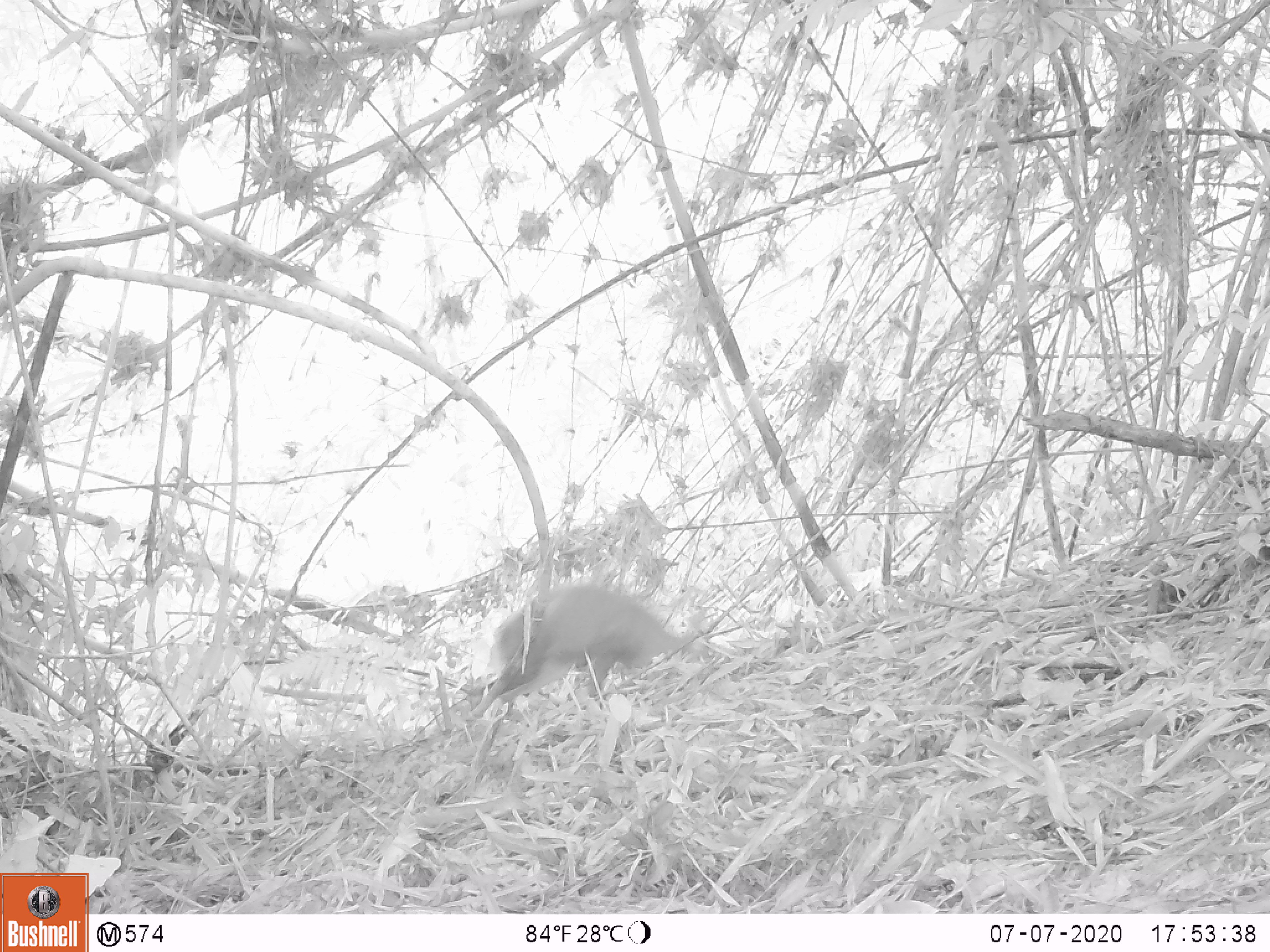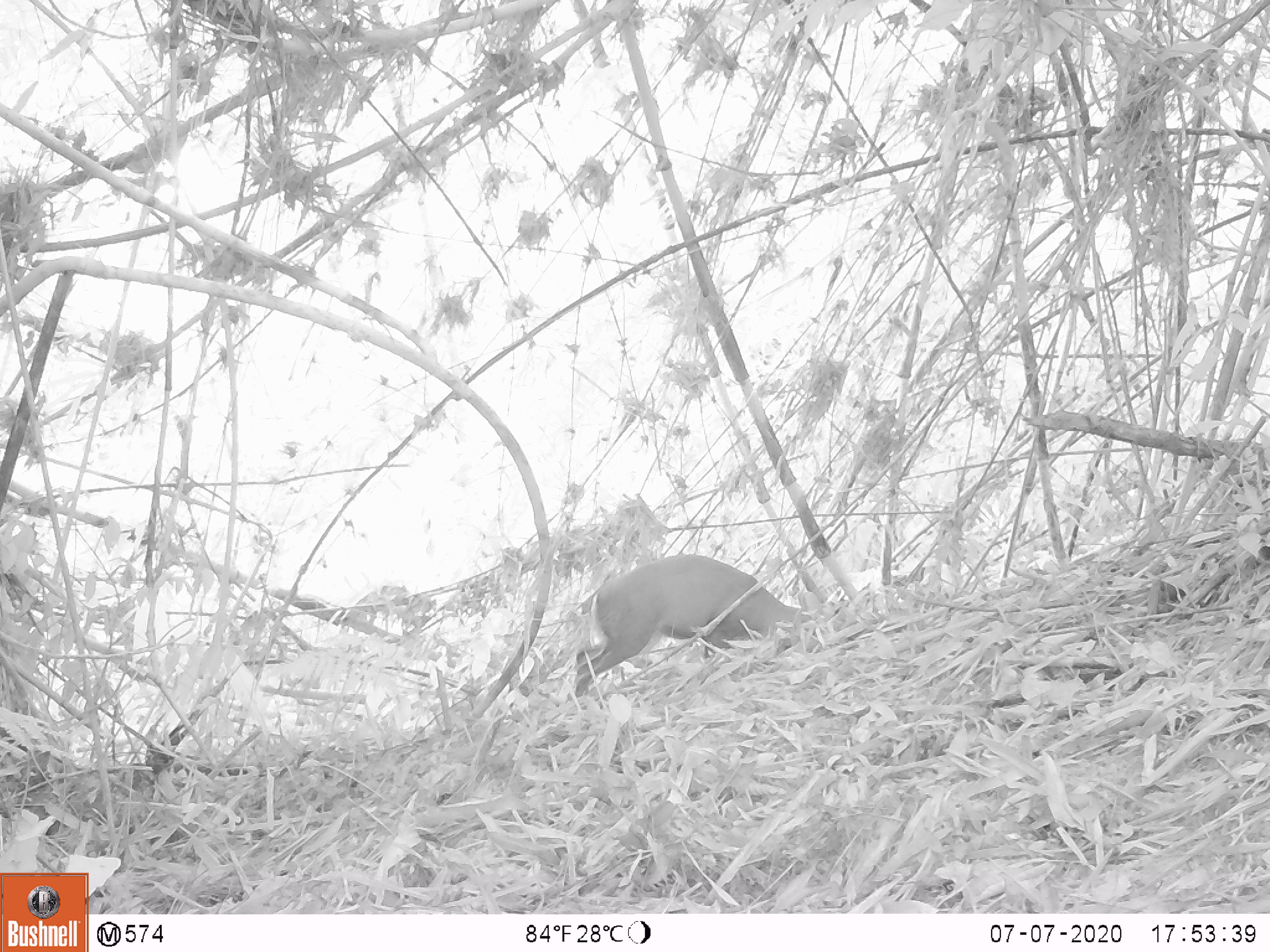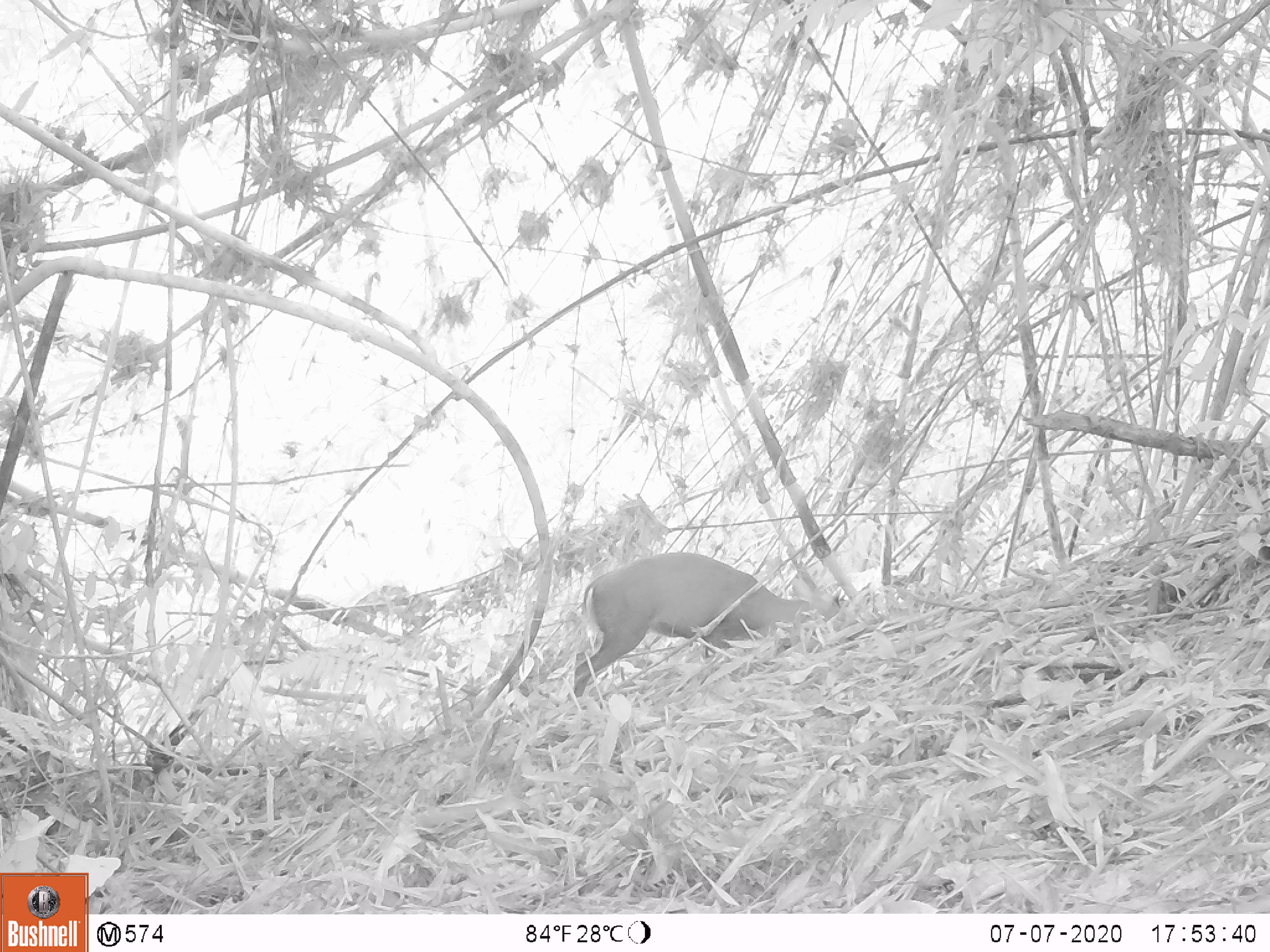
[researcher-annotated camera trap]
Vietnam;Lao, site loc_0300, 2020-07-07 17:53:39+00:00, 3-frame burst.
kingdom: Animalia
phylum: Chordata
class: Mammalia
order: Artiodactyla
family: Cervidae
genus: Muntiacus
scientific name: Muntiacus rooseveltorum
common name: roosevelt's muntjac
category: roosevelts muntjac group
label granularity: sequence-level